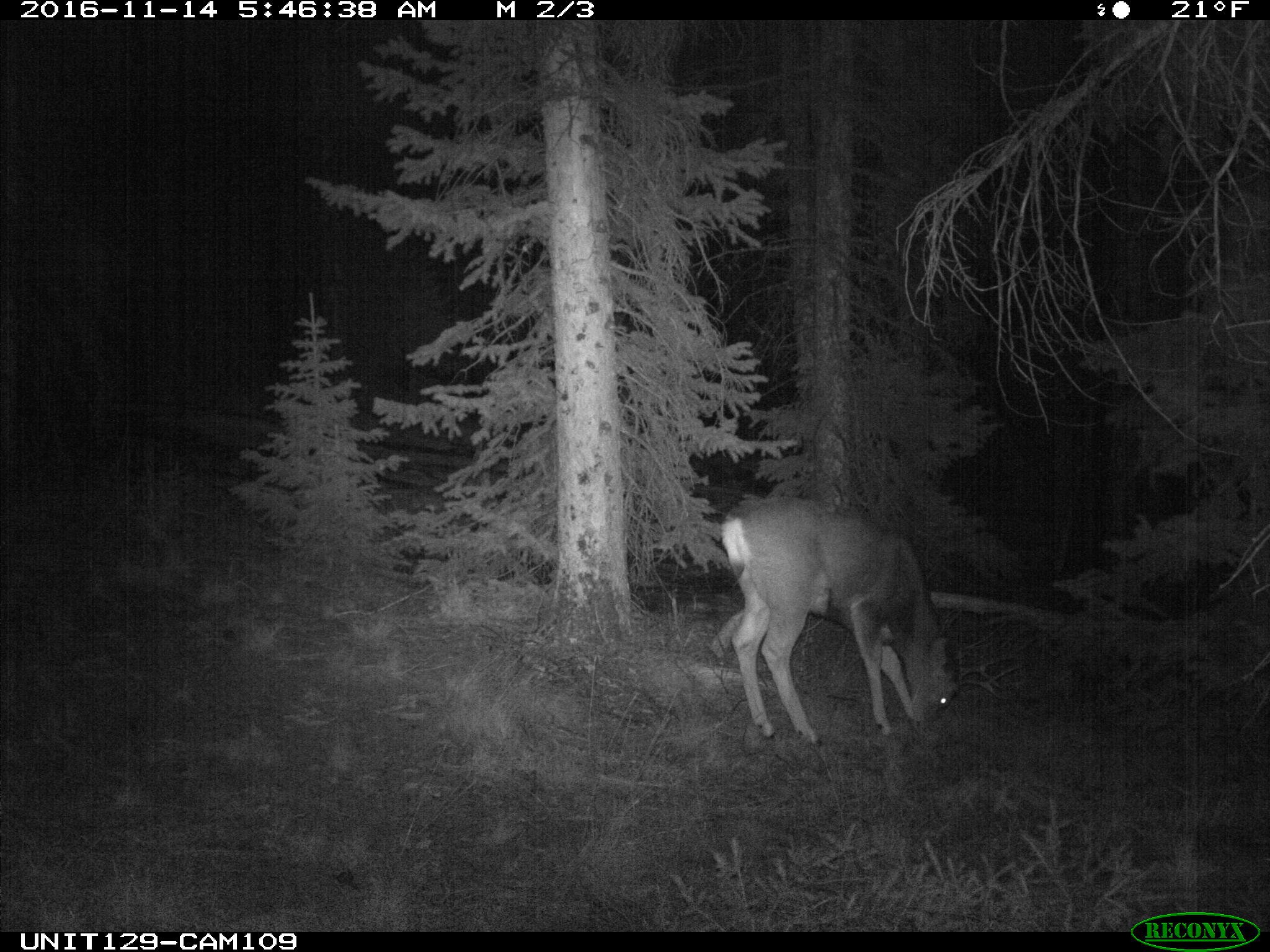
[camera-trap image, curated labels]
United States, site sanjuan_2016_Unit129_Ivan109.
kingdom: Animalia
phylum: Chordata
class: Mammalia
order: Artiodactyla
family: Cervidae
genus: Odocoileus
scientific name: Odocoileus hemionus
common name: mule deer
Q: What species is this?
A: Odocoileus hemionus (mule deer).